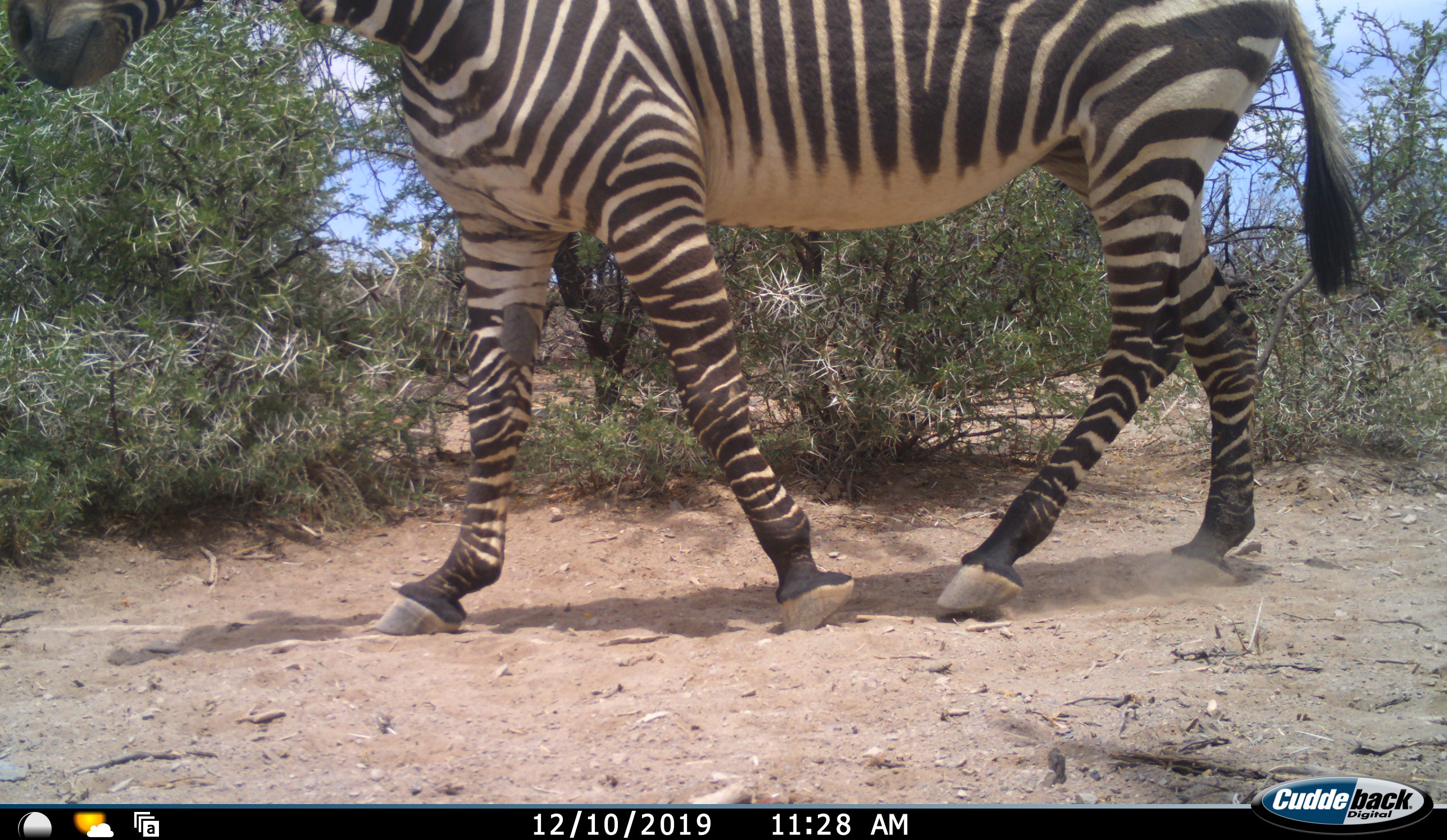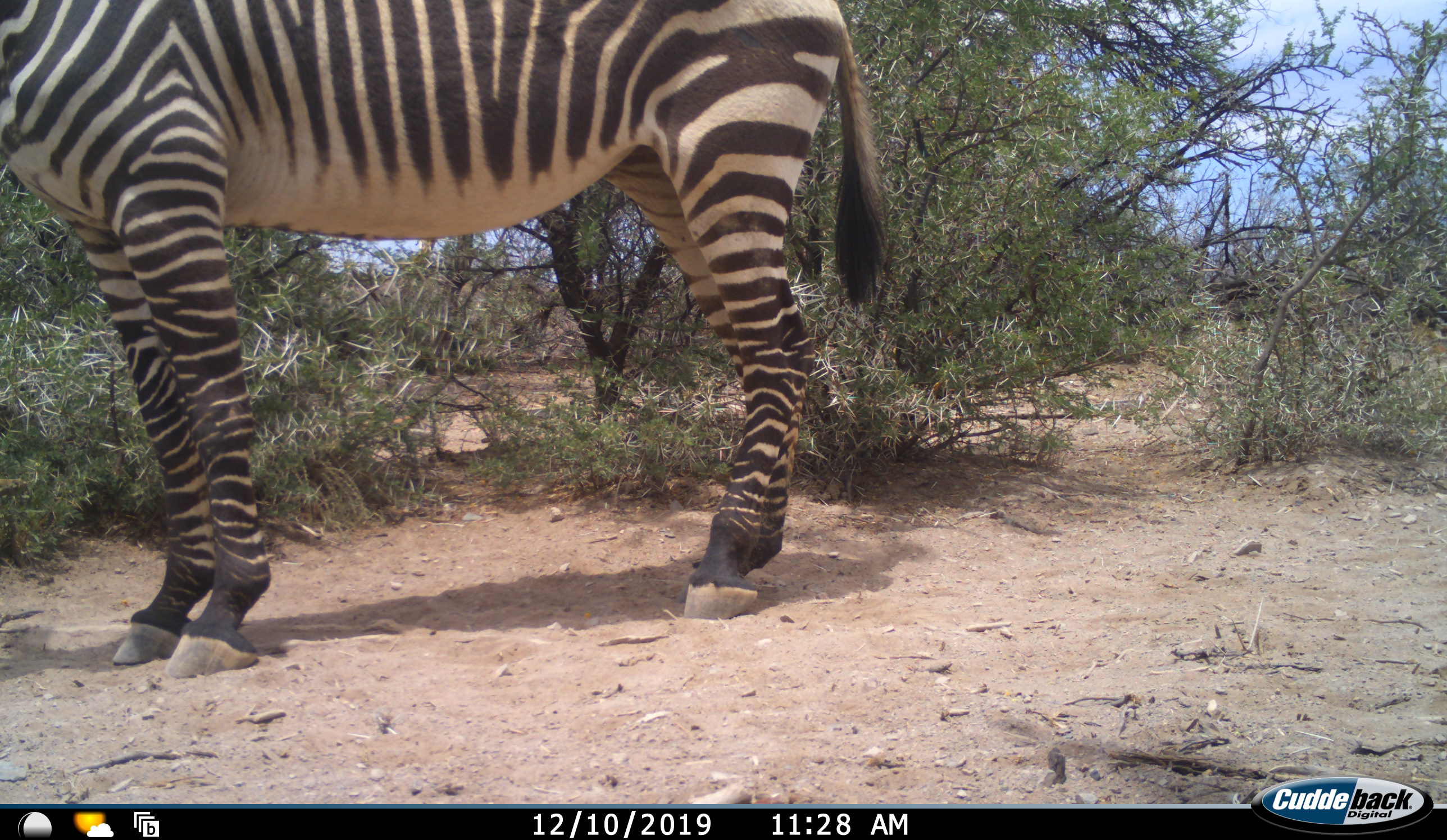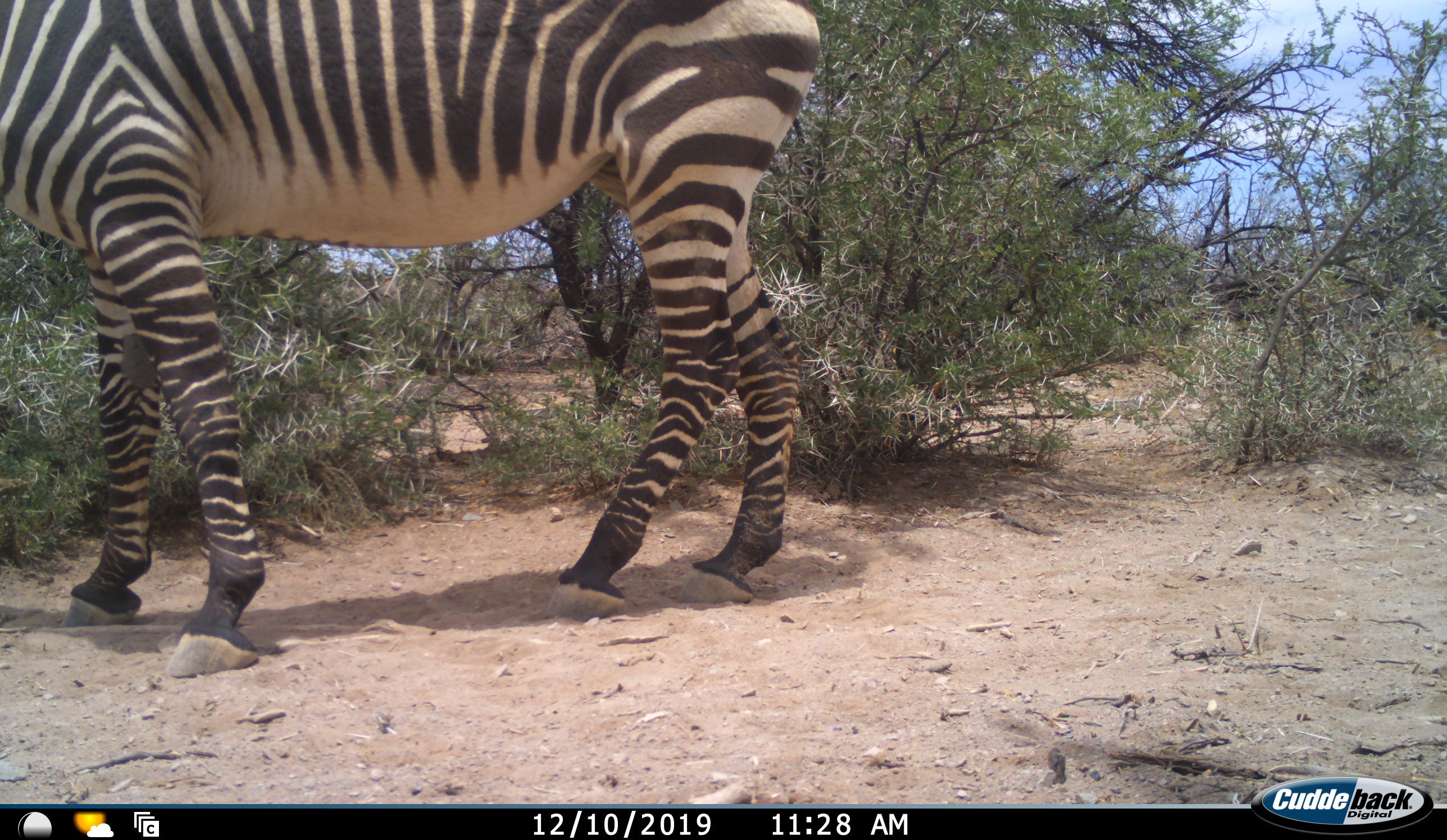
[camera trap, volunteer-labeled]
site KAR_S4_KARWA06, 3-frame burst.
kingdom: Animalia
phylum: Chordata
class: Mammalia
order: Perissodactyla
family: Equidae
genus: Equus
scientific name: Equus zebra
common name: mountain zebra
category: zebramountain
Zebramountain (mountain zebra) (Equus zebra), count 1. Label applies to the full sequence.